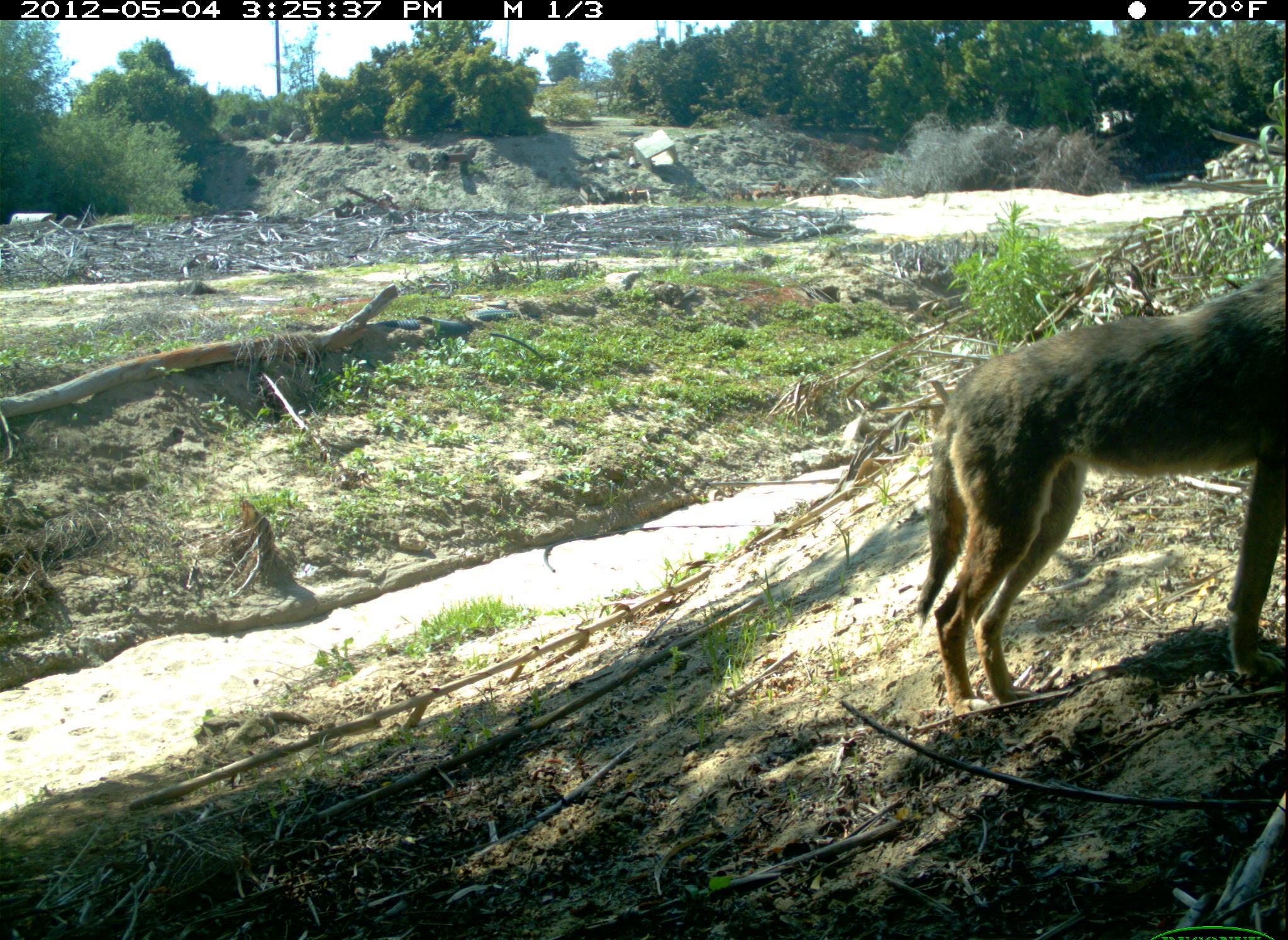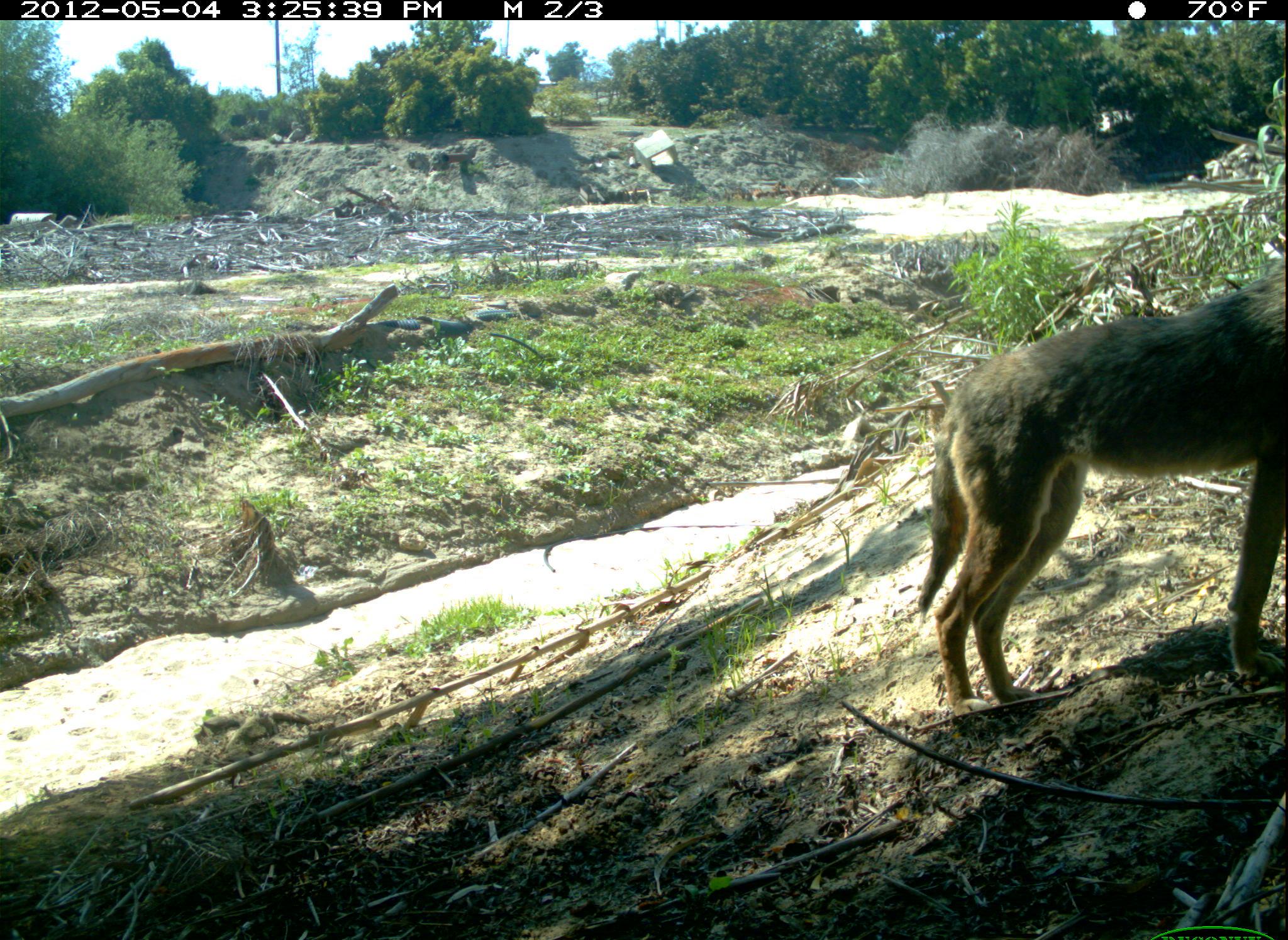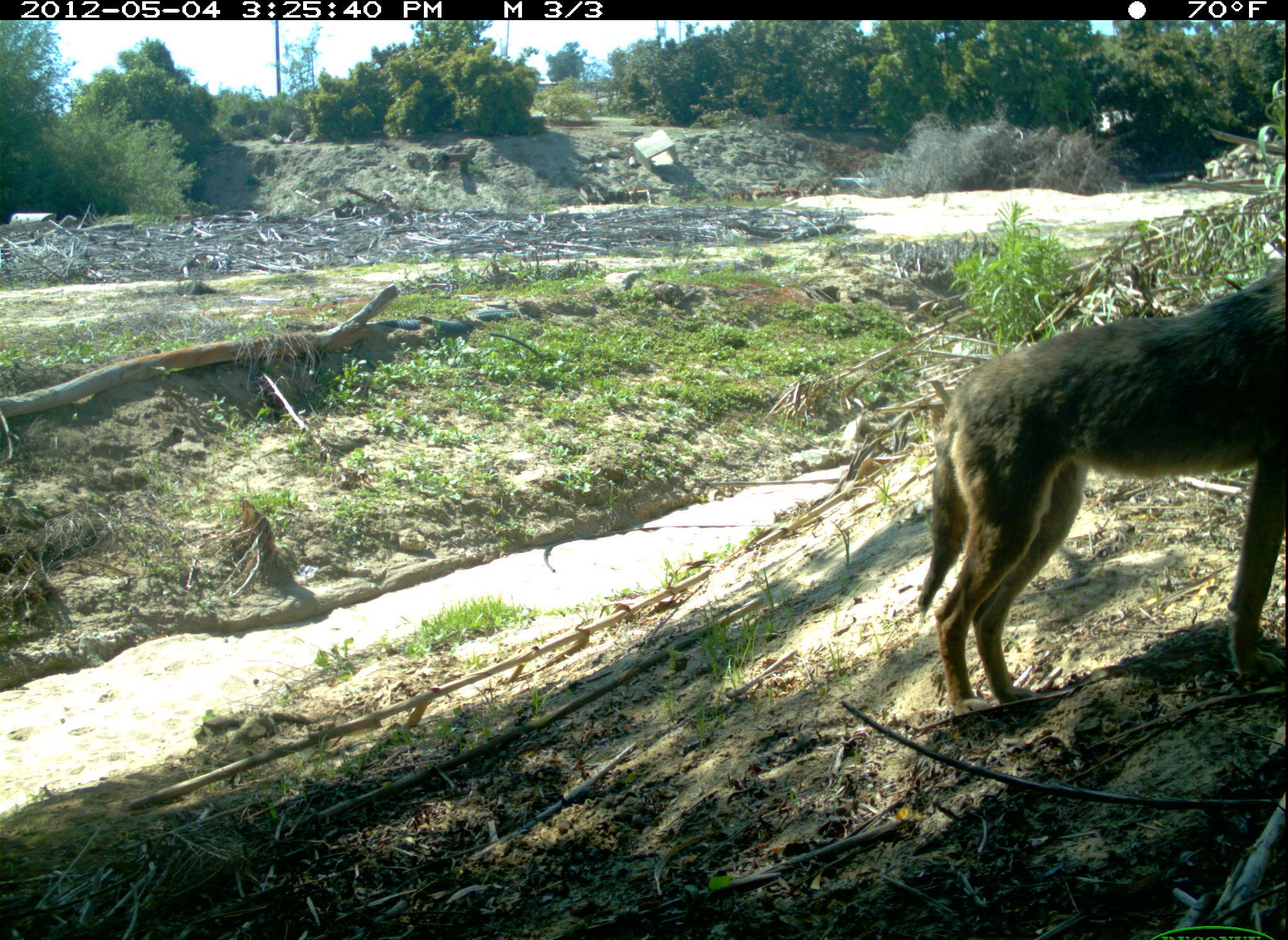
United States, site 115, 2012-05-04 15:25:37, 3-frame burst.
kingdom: Animalia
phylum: Chordata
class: Mammalia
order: Carnivora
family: Canidae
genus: Canis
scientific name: Canis latrans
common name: coyote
Coyote (Canis latrans).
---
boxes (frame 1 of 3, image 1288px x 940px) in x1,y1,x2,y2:
coyote: 908,245,1283,712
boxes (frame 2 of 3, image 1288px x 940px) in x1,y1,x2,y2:
coyote: 894,232,1285,712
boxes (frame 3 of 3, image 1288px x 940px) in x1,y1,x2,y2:
coyote: 905,250,1286,727